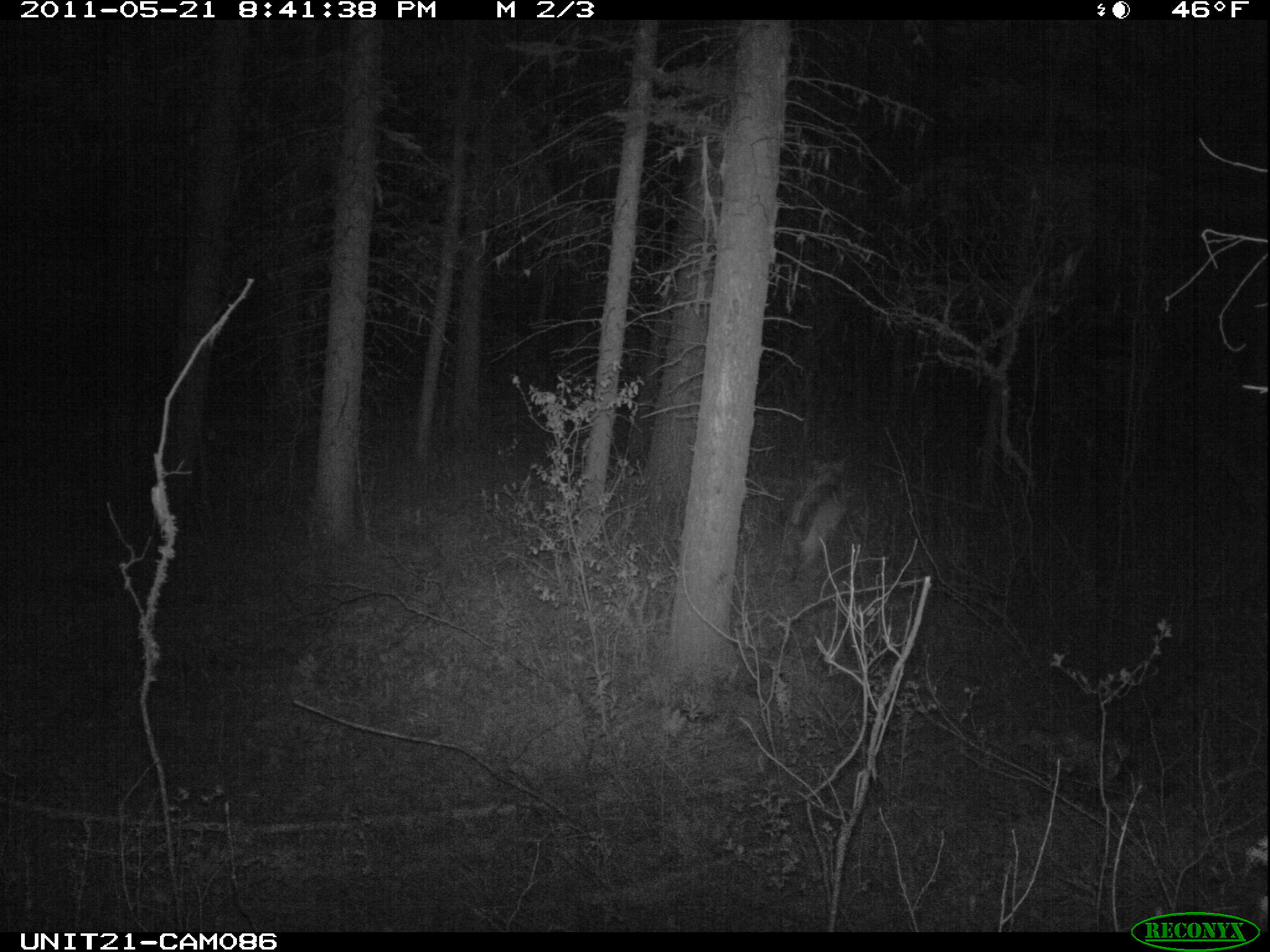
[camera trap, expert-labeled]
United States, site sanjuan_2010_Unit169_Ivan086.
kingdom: Animalia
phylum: Chordata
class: Mammalia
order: Carnivora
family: Felidae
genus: Puma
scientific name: Puma concolor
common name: mountain lion